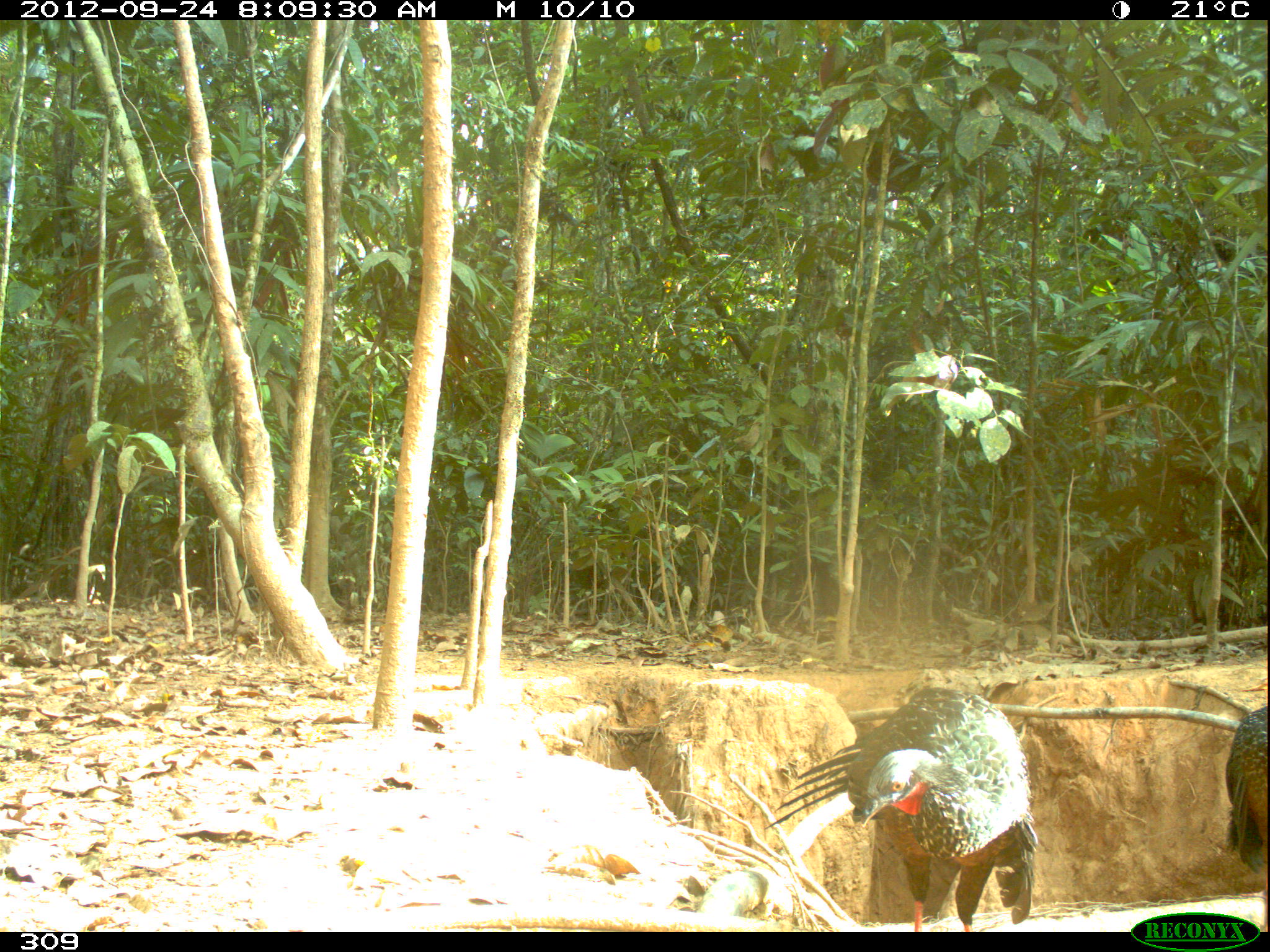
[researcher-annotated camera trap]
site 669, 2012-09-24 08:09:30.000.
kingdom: Animalia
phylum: Chordata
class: Aves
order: Galliformes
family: Cracidae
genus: Penelope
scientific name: Penelope jacquacu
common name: spix's guan